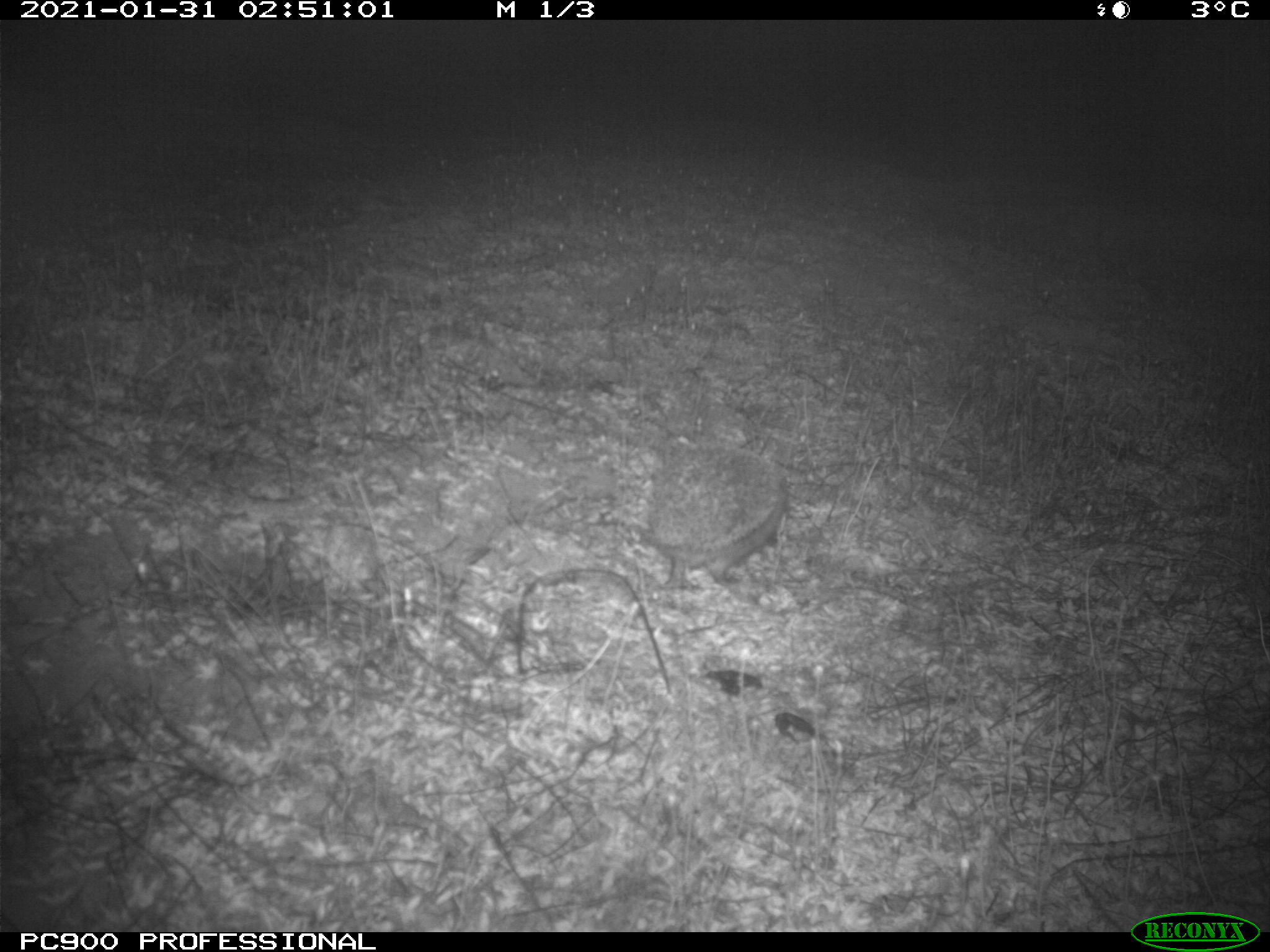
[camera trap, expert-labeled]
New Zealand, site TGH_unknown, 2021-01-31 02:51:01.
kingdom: Animalia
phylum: Chordata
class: Mammalia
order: Eulipotyphla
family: Erinaceidae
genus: Erinaceus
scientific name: Erinaceus europaeus europaeus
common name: european hedgehog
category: hedgehog